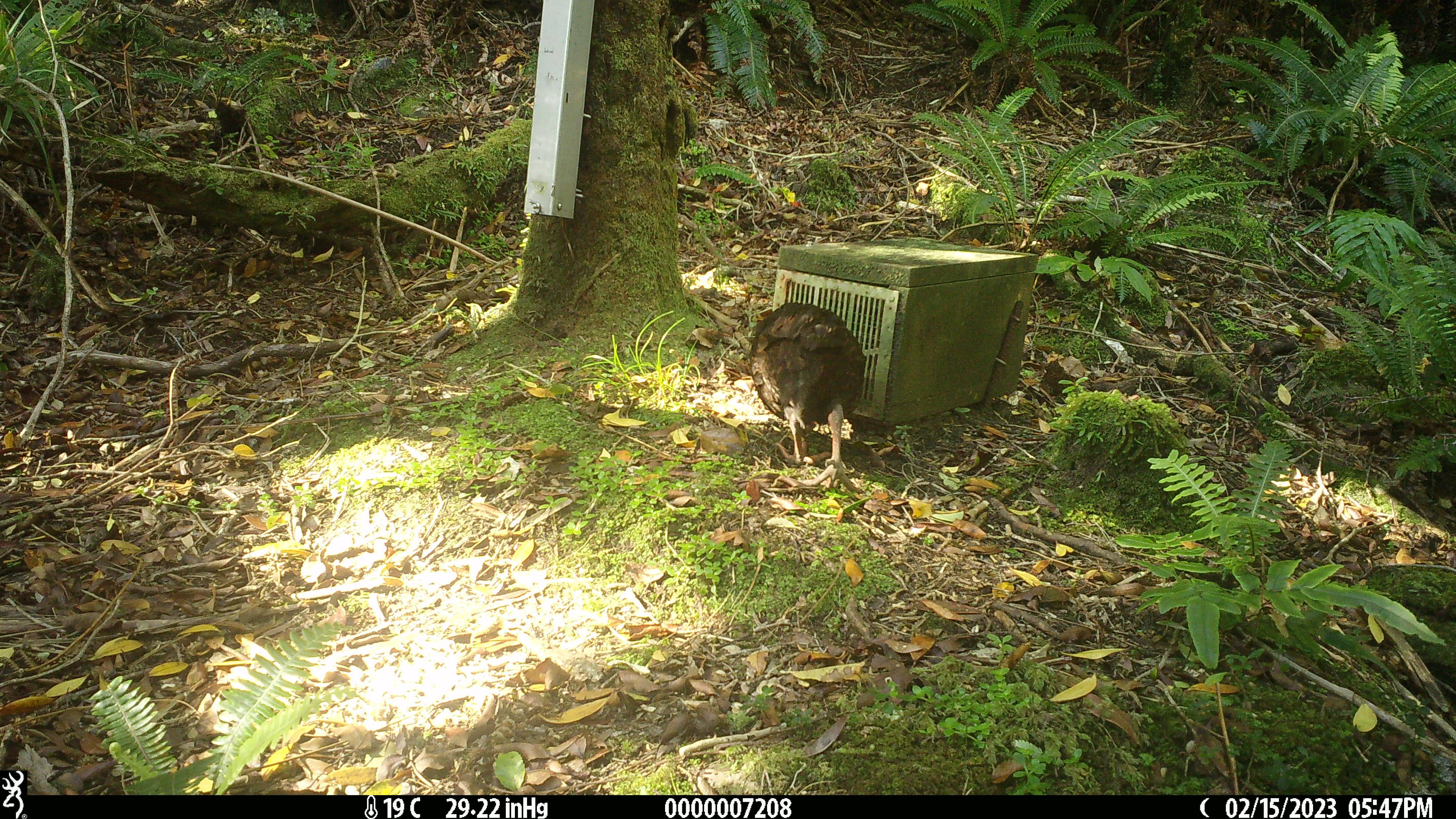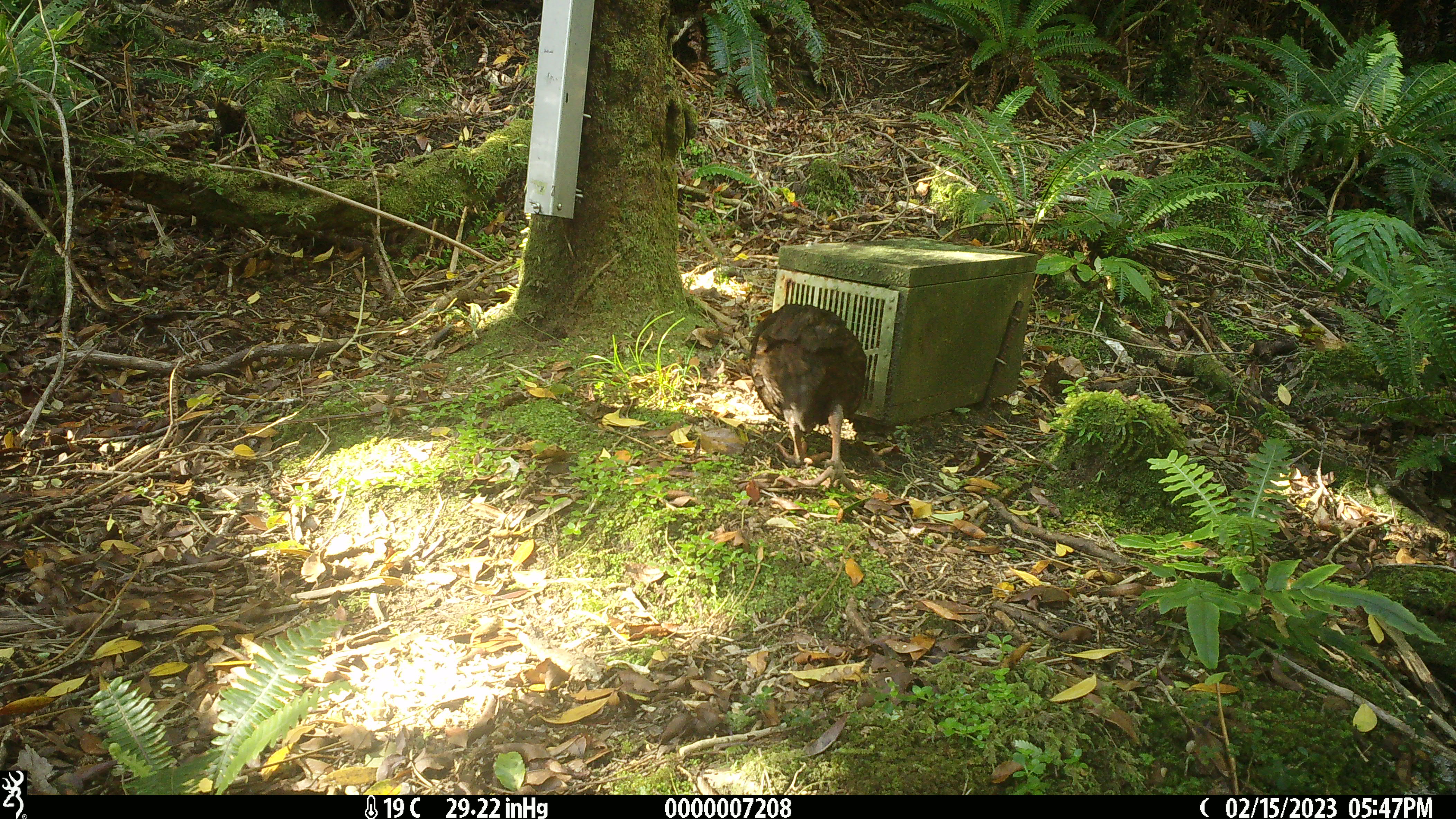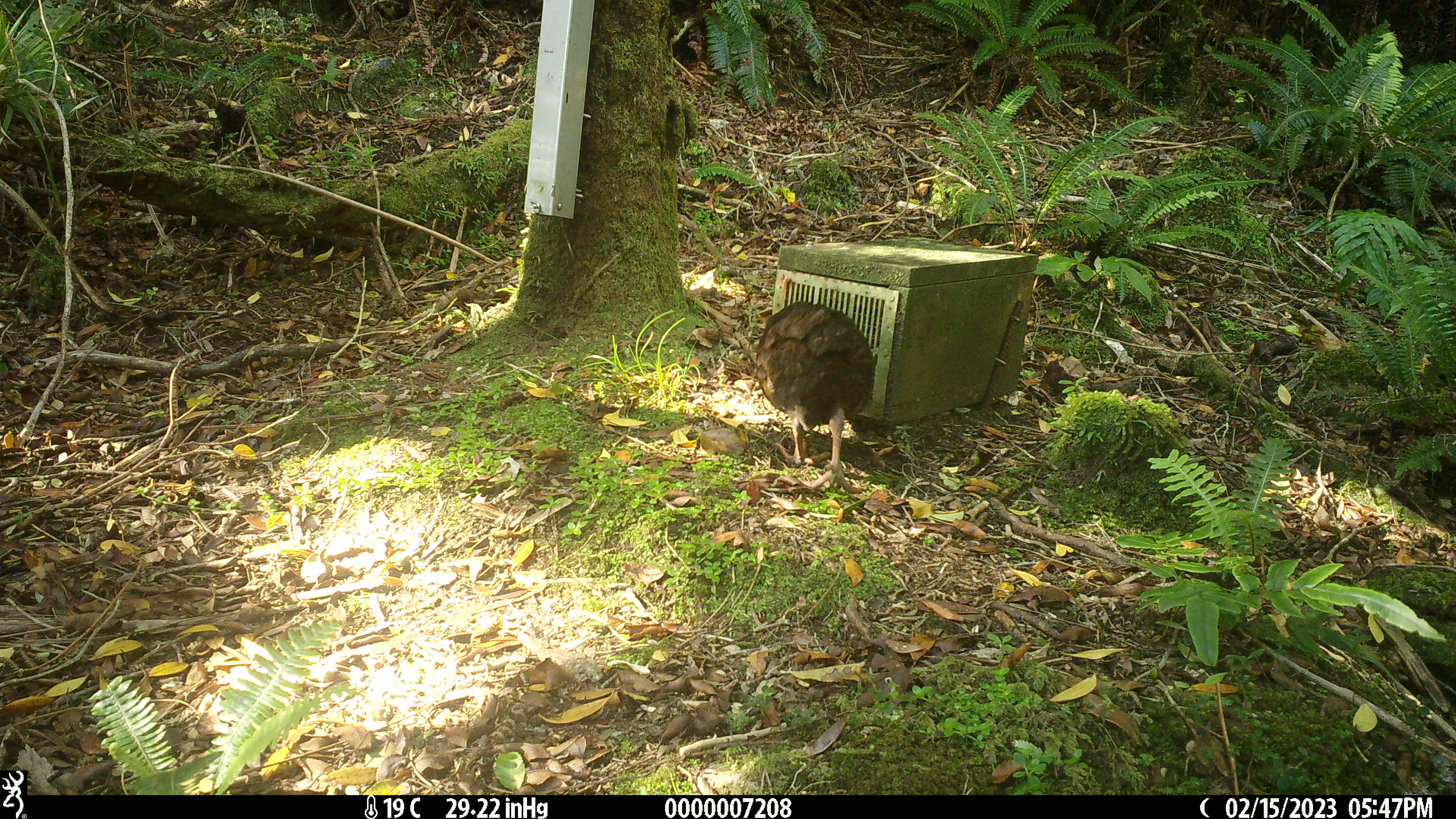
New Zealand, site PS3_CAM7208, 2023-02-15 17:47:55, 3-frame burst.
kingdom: Animalia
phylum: Chordata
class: Aves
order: Gruiformes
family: Rallidae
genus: Gallirallus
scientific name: Gallirallus australis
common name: weka